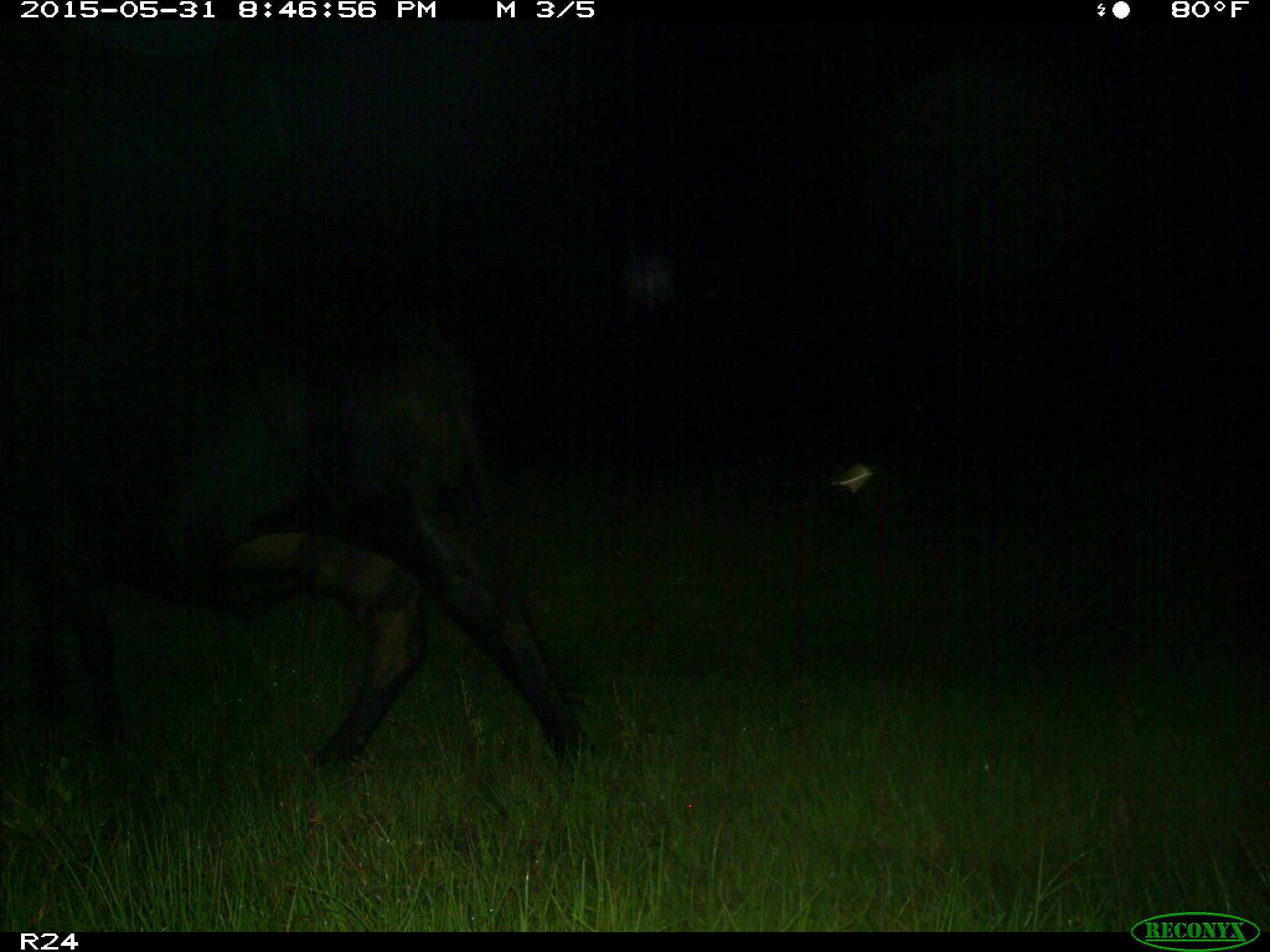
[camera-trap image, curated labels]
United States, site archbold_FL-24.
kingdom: Animalia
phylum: Chordata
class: Mammalia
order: Artiodactyla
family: Bovidae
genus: Bos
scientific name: Bos taurus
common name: domestic cow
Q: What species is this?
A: Bos taurus (domestic cow).